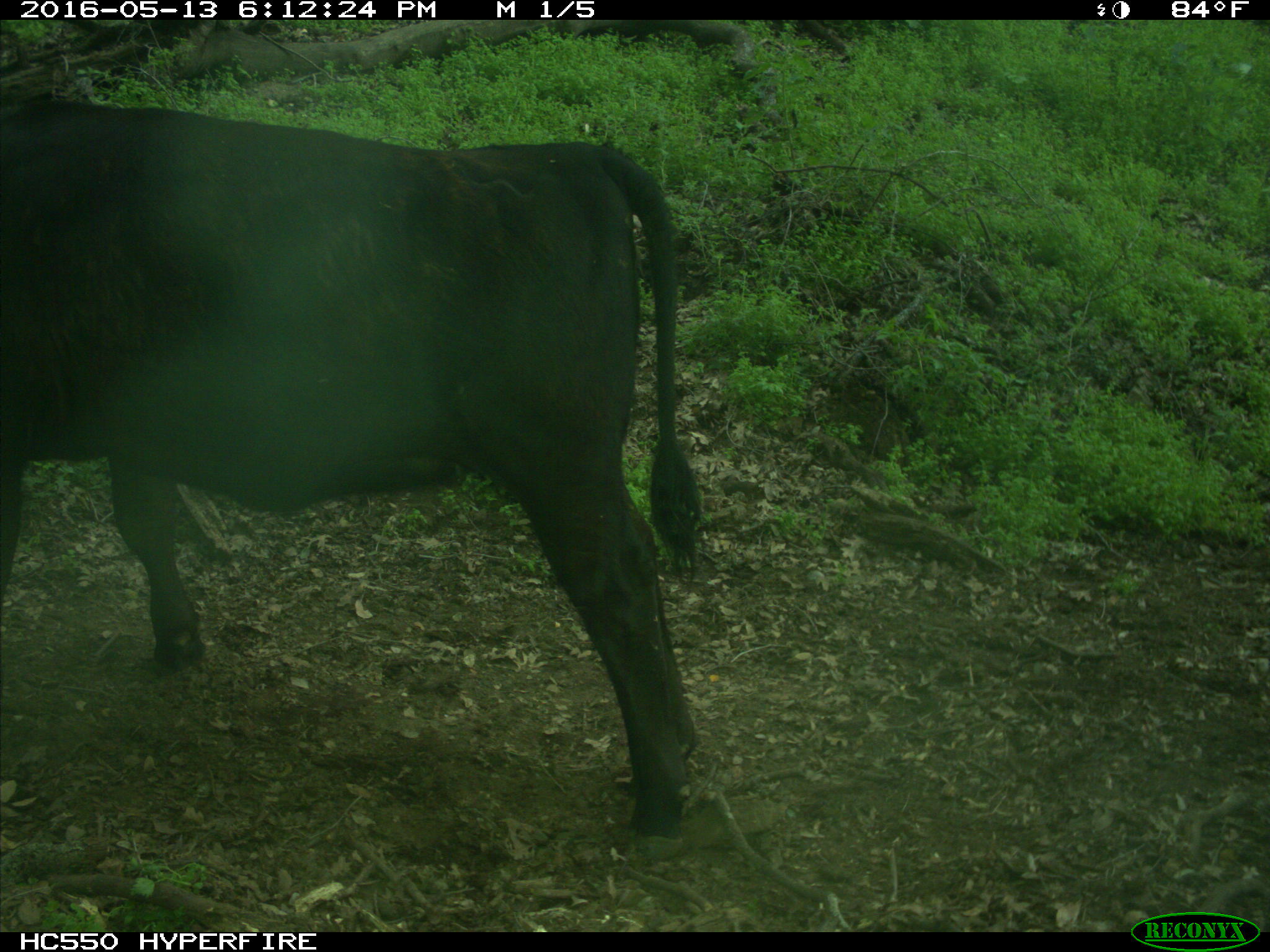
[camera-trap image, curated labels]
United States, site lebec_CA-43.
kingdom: Animalia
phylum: Chordata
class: Mammalia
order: Artiodactyla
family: Bovidae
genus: Bos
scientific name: Bos taurus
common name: domestic cow